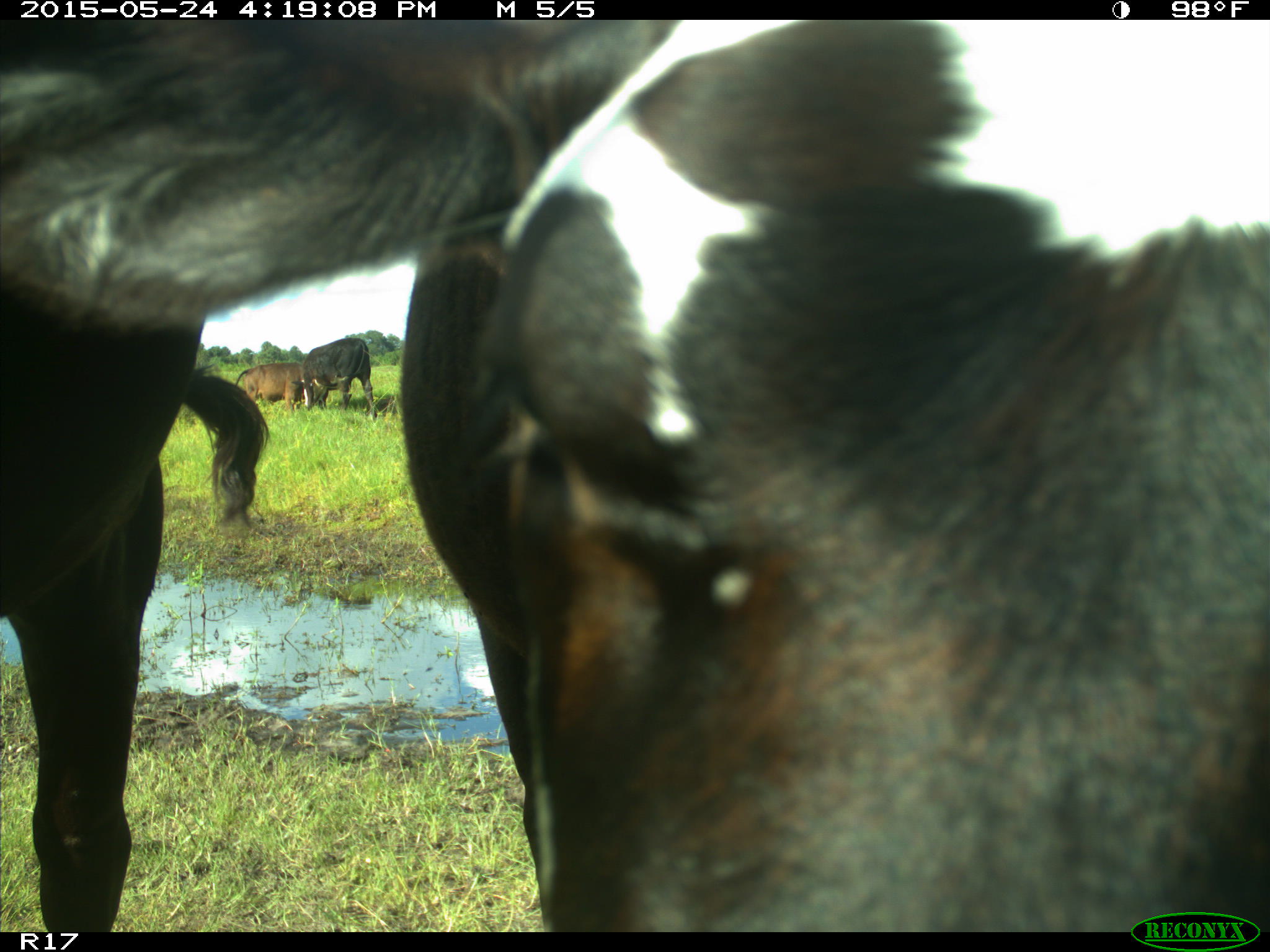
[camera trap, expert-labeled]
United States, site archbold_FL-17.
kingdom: Animalia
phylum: Chordata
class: Mammalia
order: Artiodactyla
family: Bovidae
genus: Bos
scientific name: Bos taurus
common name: domestic cow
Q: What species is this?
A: Bos taurus (domestic cow).